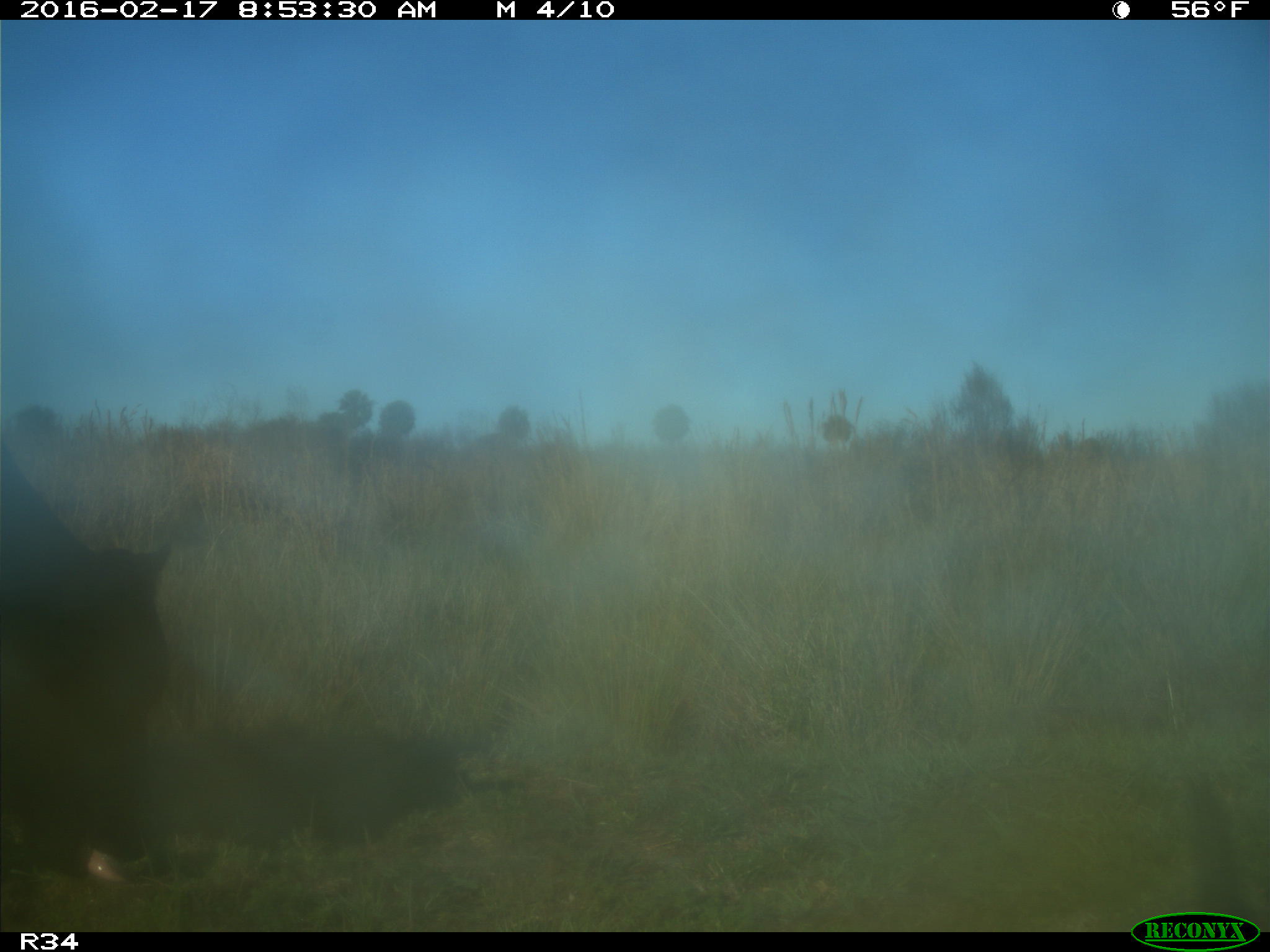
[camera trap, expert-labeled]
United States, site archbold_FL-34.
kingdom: Animalia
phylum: Chordata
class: Mammalia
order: Artiodactyla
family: Bovidae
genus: Bos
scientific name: Bos taurus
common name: domestic cow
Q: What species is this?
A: Bos taurus (domestic cow).